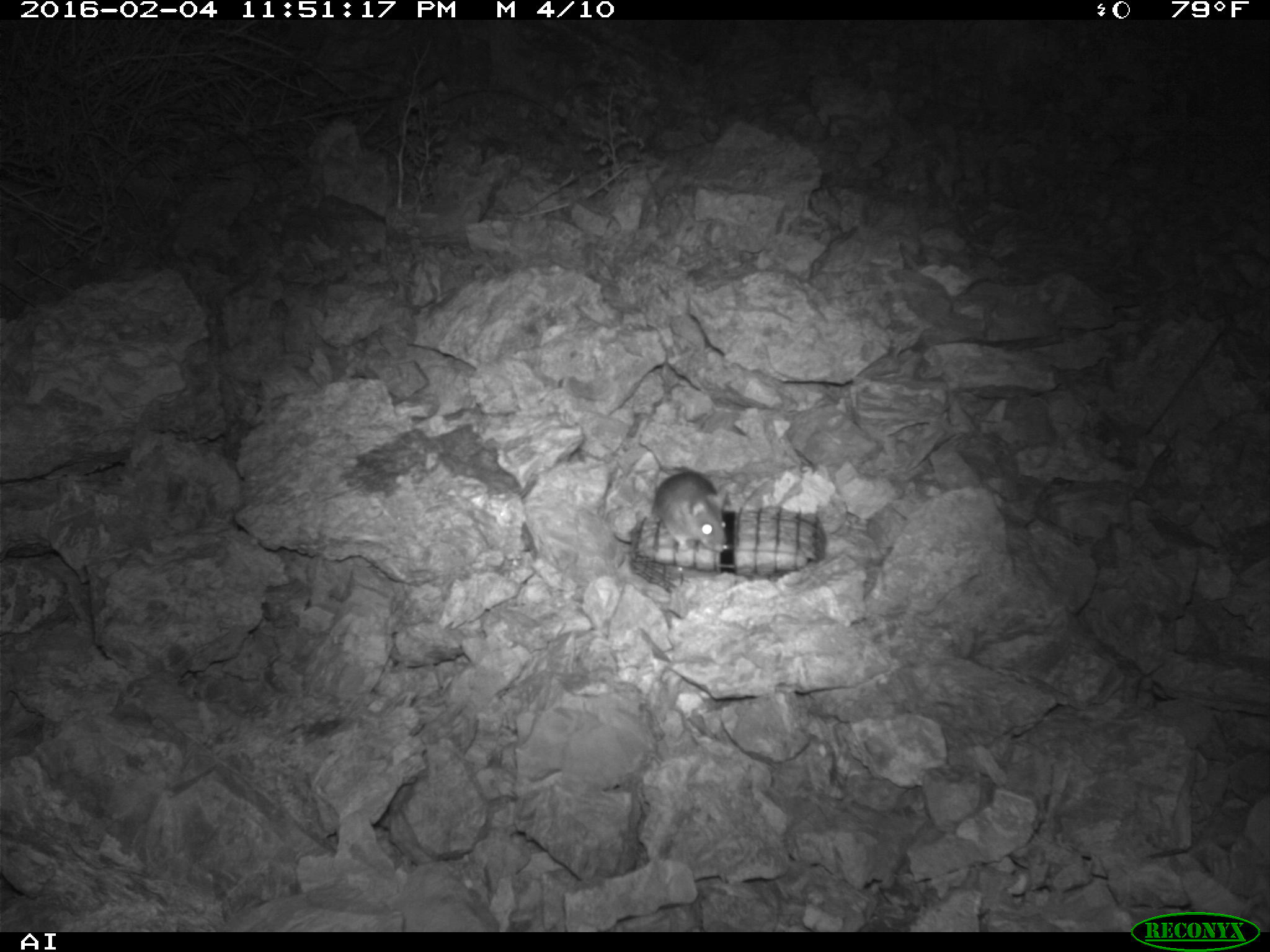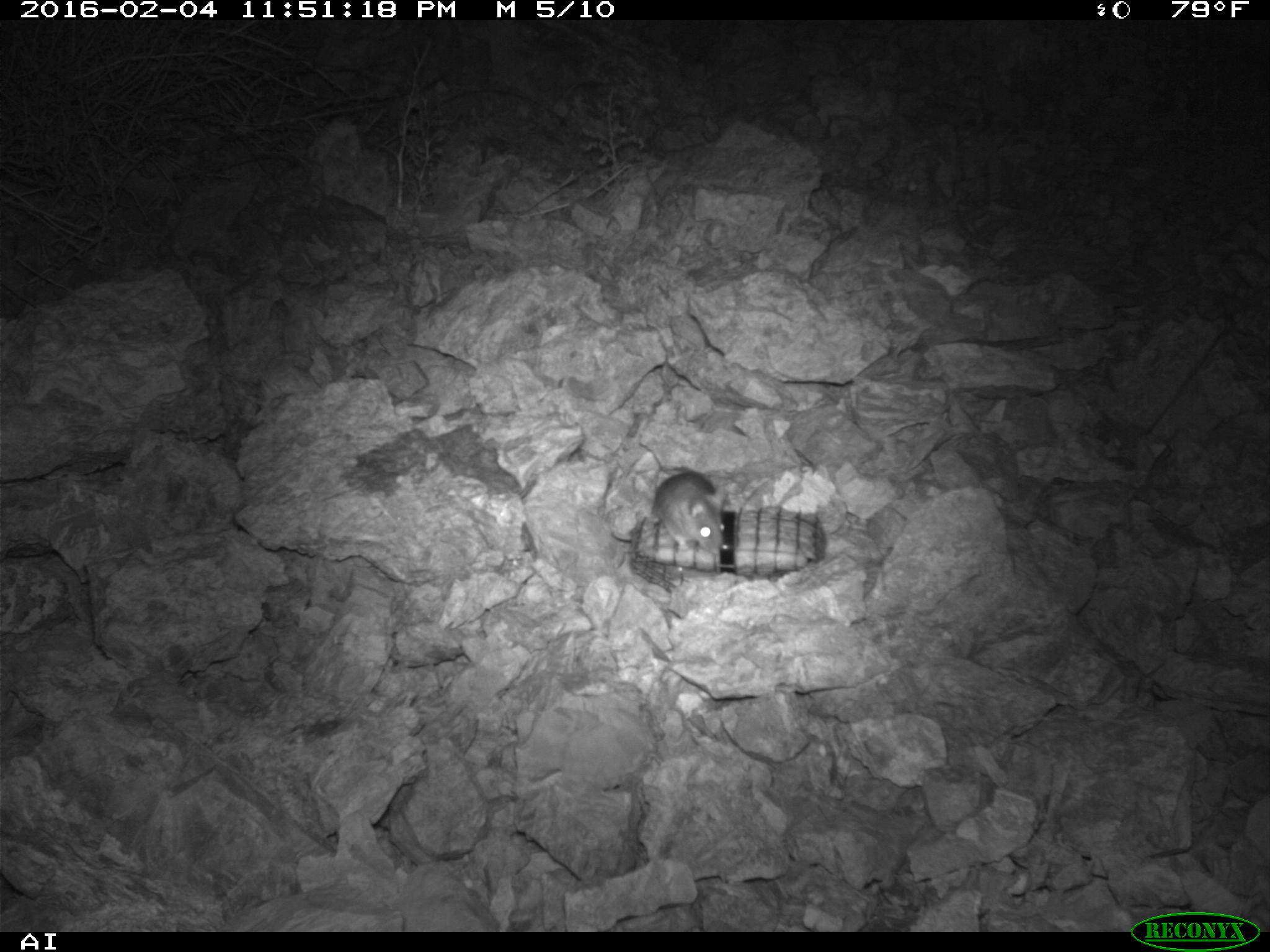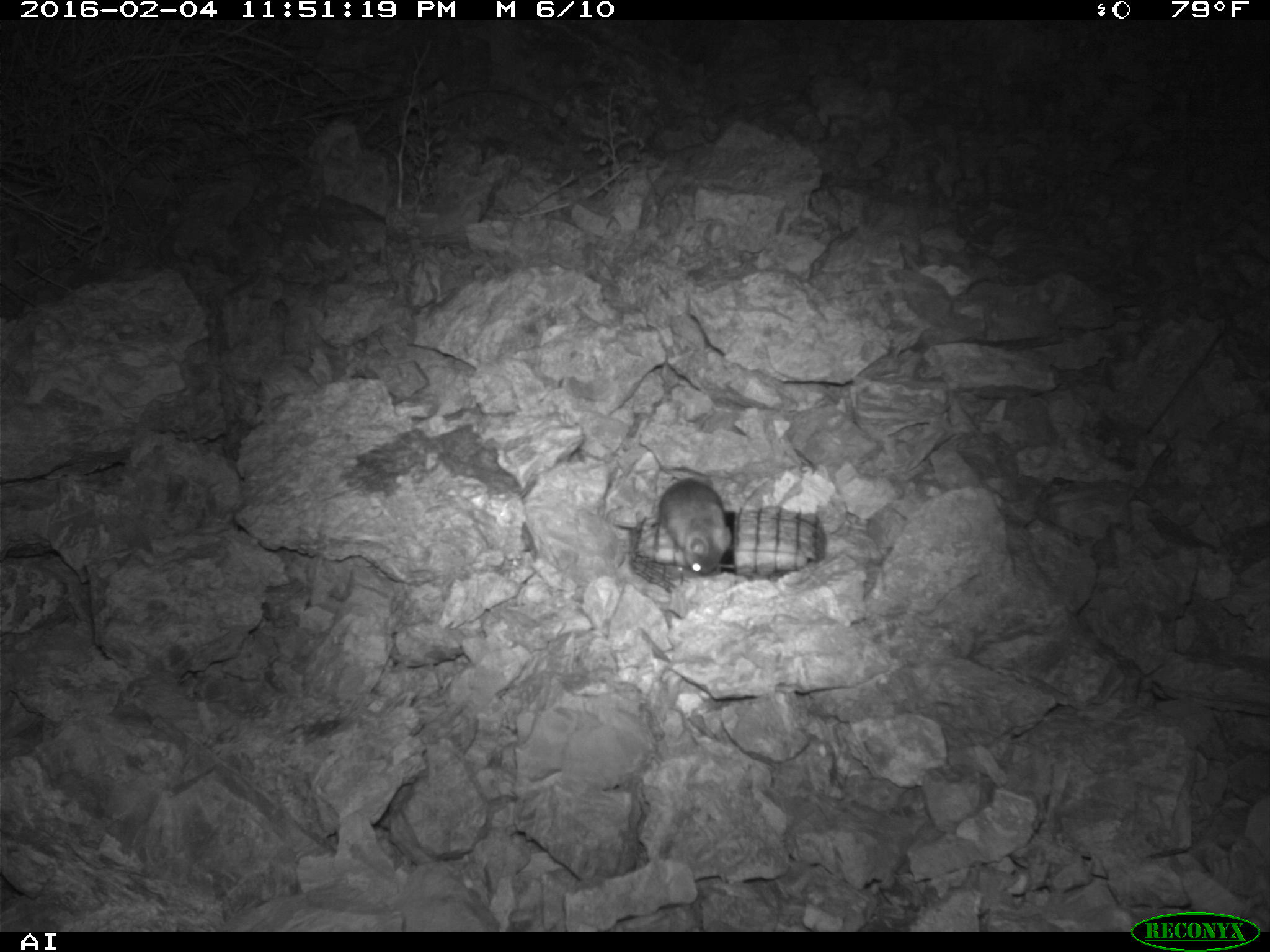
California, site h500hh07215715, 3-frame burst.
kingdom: Animalia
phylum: Chordata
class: Mammalia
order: Rodentia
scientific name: Rodentia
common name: rodent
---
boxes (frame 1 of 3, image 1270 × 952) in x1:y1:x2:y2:
rodent: 651:470:726:553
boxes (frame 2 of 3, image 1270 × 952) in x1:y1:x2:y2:
rodent: 637:438:723:558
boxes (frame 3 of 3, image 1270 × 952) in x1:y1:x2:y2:
rodent: 657:476:736:576